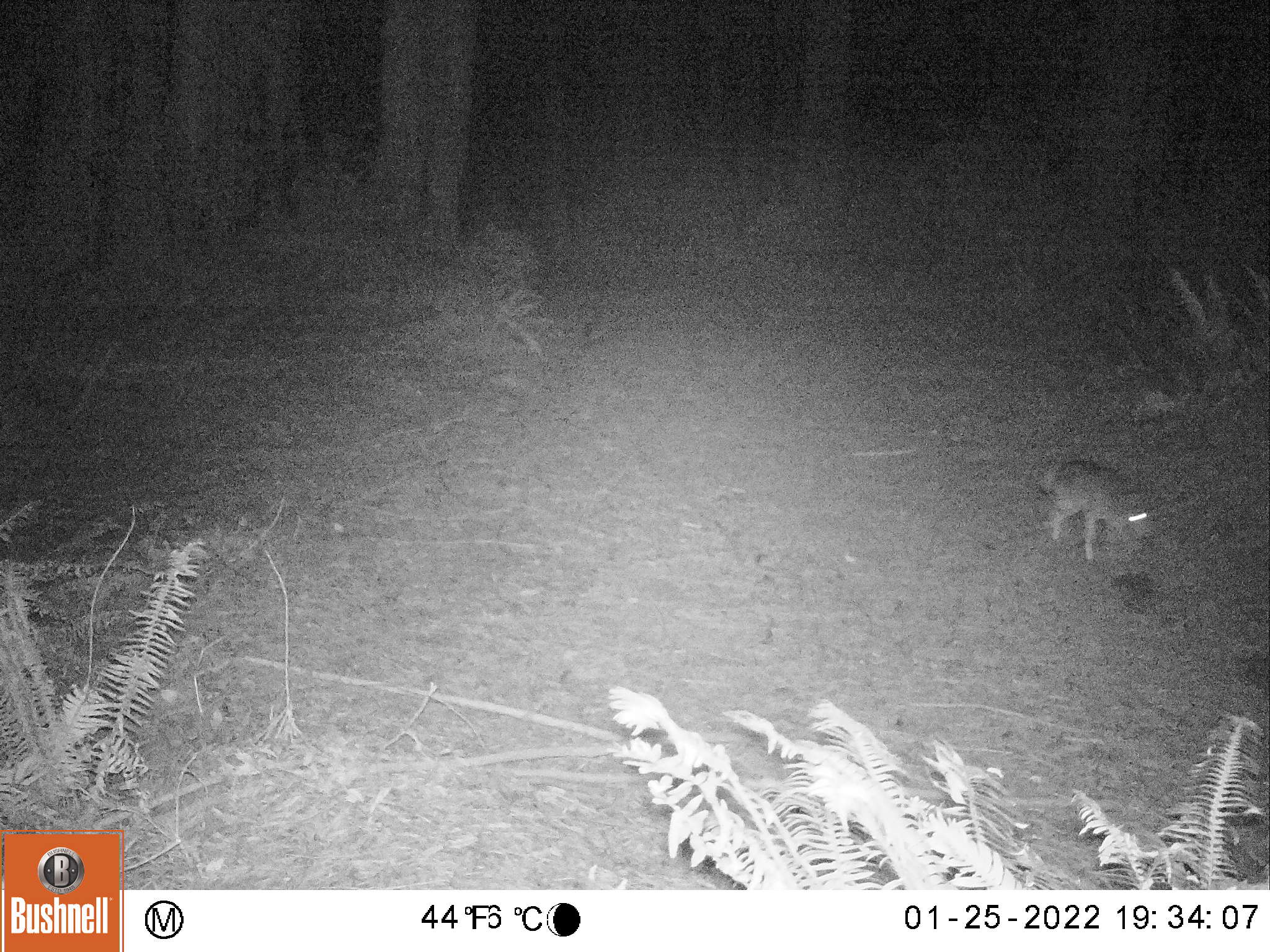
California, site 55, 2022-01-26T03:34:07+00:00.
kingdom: Animalia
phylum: Chordata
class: Mammalia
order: Carnivora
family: Canidae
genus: Urocyon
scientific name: Urocyon cinereoargenteus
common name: gray fox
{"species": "gray fox (Urocyon cinereoargenteus)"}